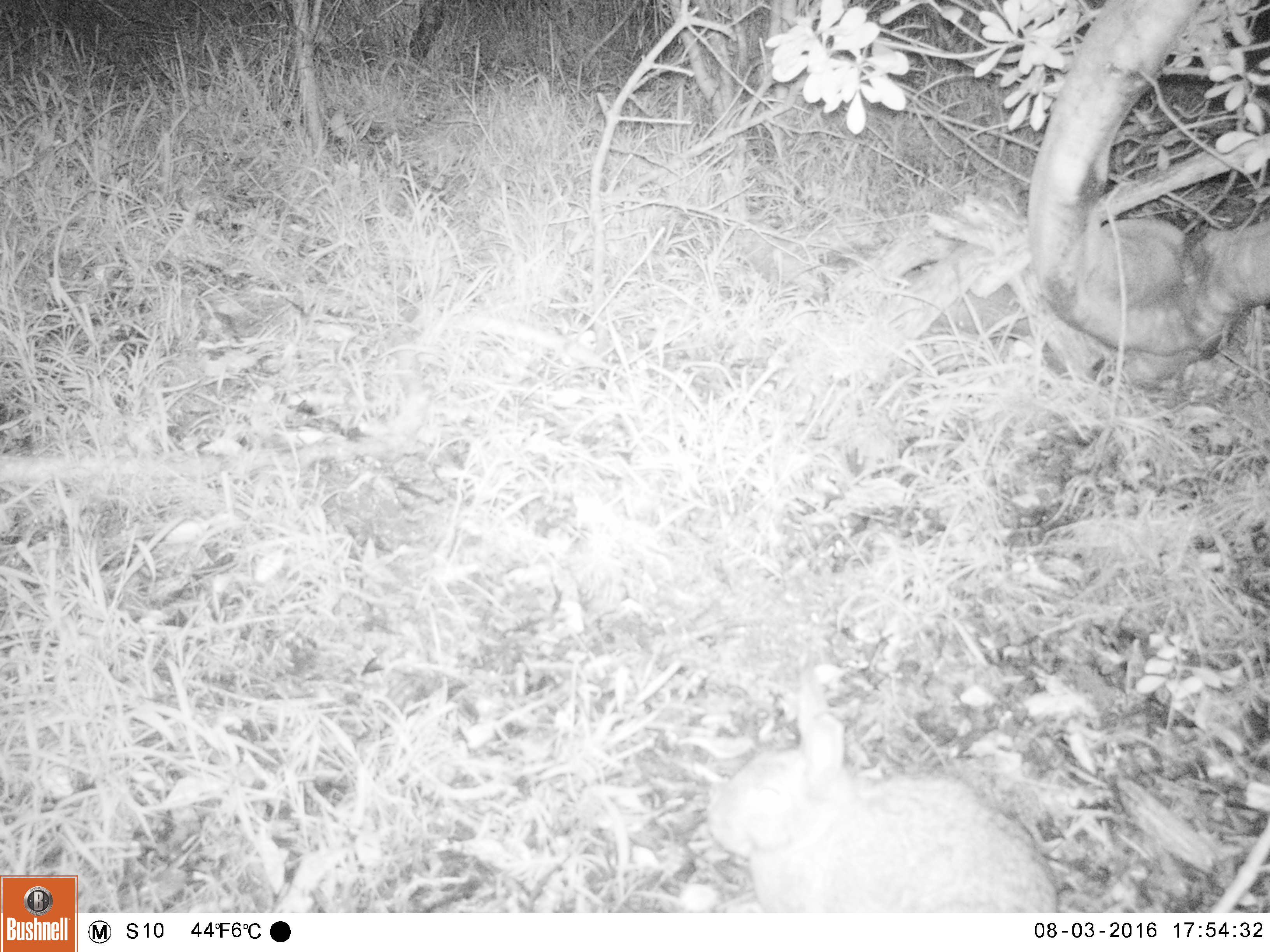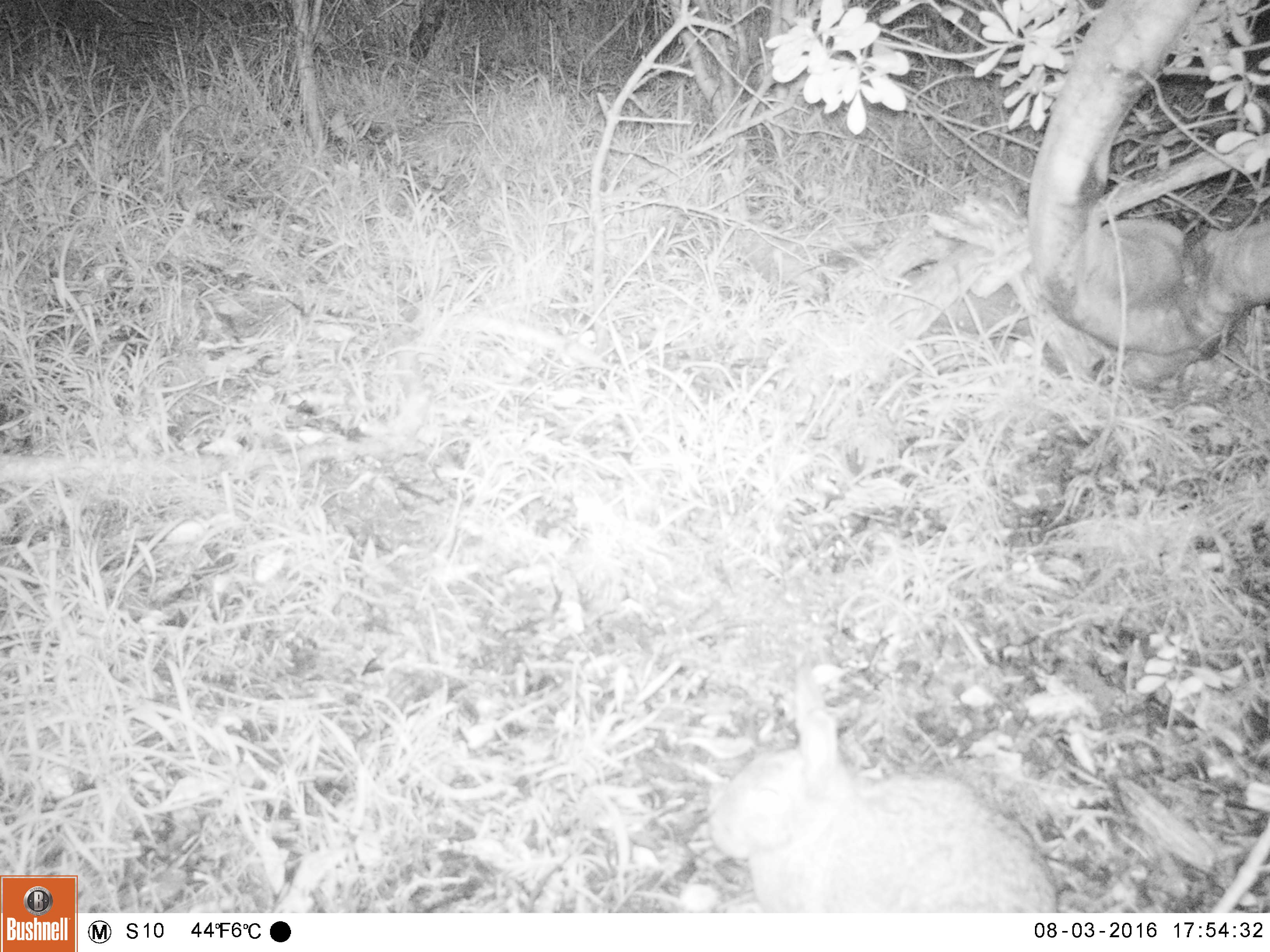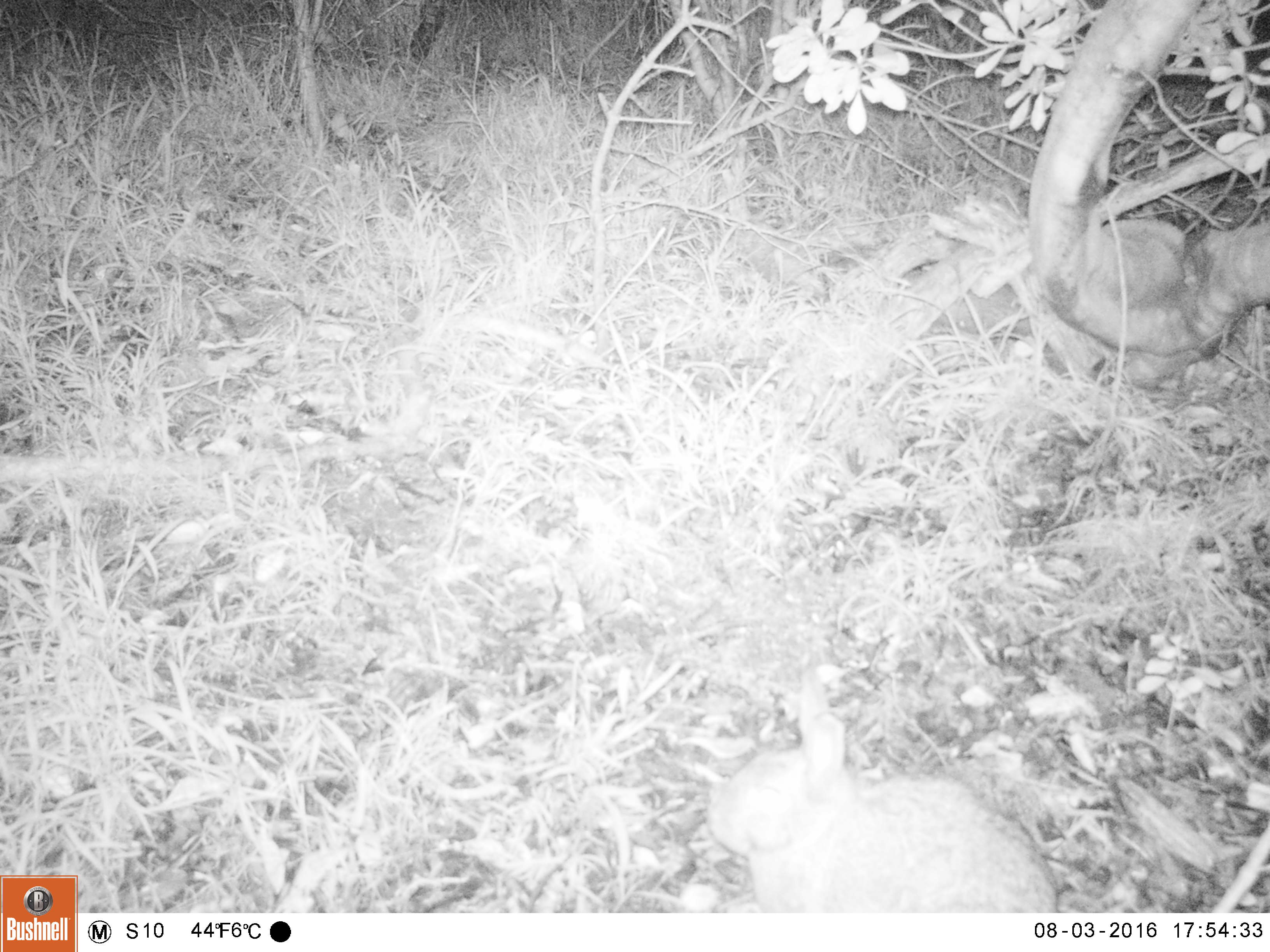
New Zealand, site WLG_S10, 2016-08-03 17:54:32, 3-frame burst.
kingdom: Animalia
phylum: Chordata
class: Mammalia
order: Lagomorpha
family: Leporidae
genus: Oryctolagus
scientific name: Oryctolagus cuniculus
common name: european rabbit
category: rabbit